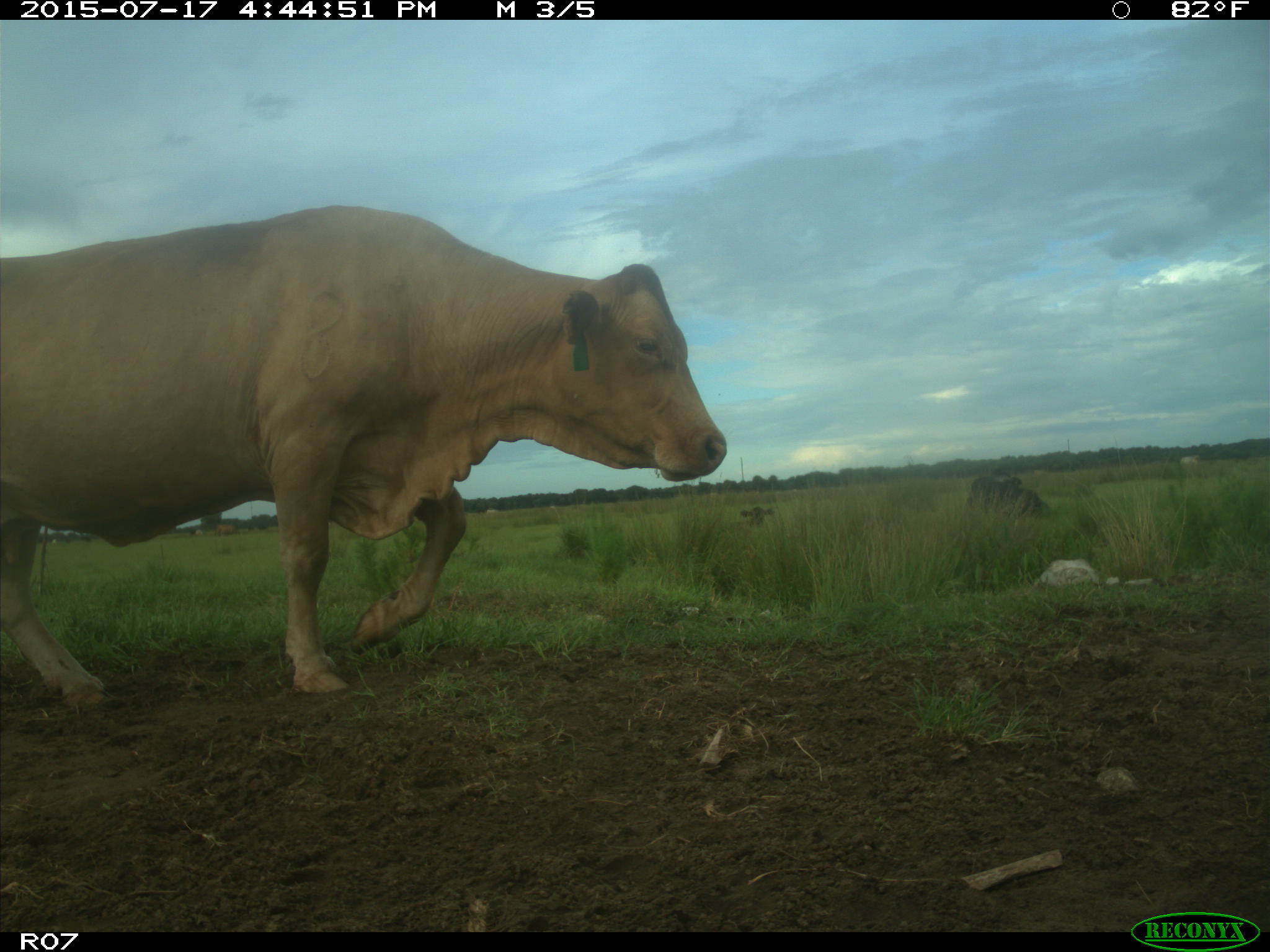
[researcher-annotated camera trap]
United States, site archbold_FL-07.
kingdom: Animalia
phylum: Chordata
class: Mammalia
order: Artiodactyla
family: Bovidae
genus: Bos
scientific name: Bos taurus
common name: domestic cow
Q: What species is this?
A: Bos taurus (domestic cow).